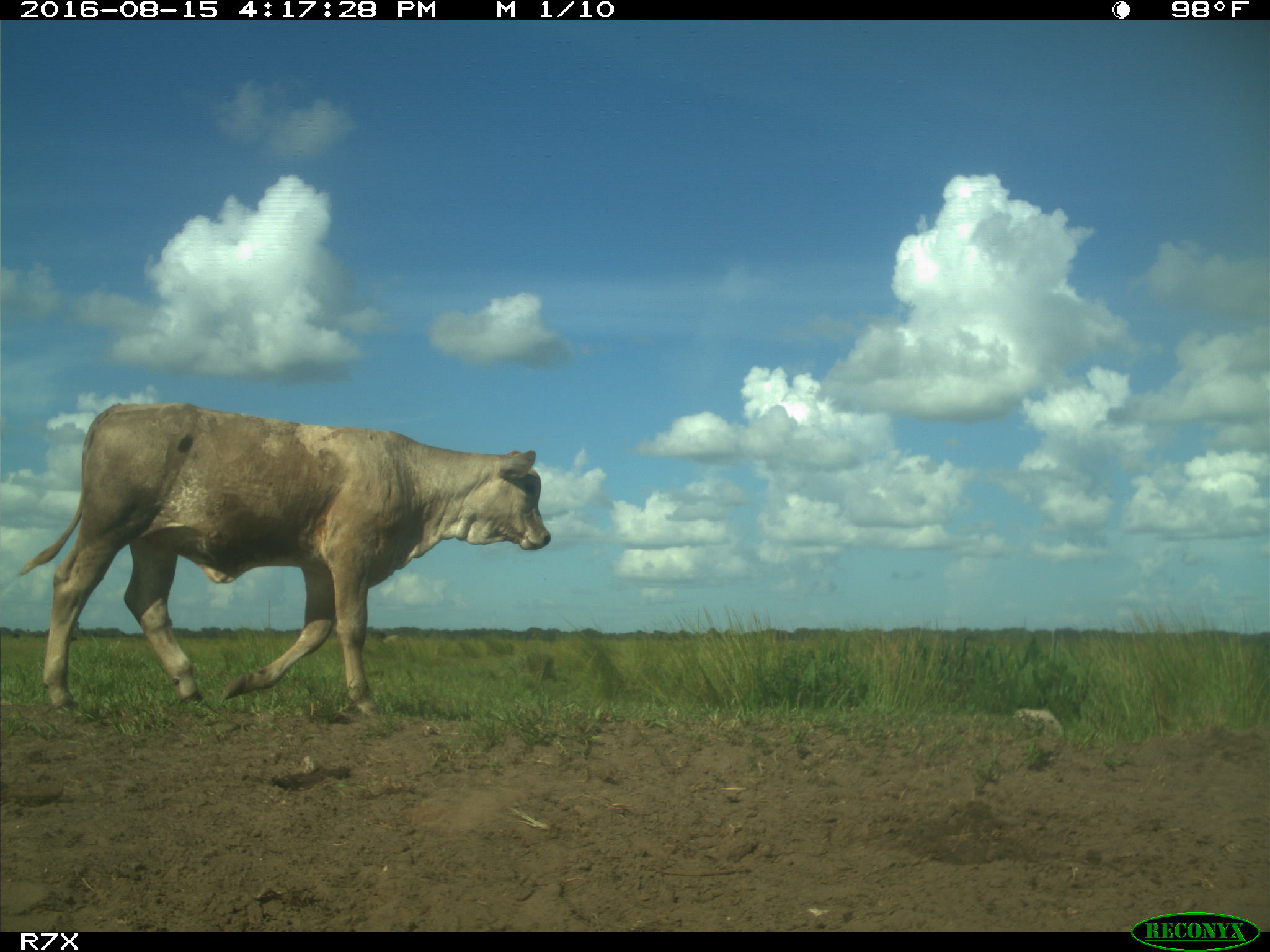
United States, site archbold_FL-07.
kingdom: Animalia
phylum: Chordata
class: Mammalia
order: Artiodactyla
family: Bovidae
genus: Bos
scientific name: Bos taurus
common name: domestic cow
Bos taurus (domestic cow).